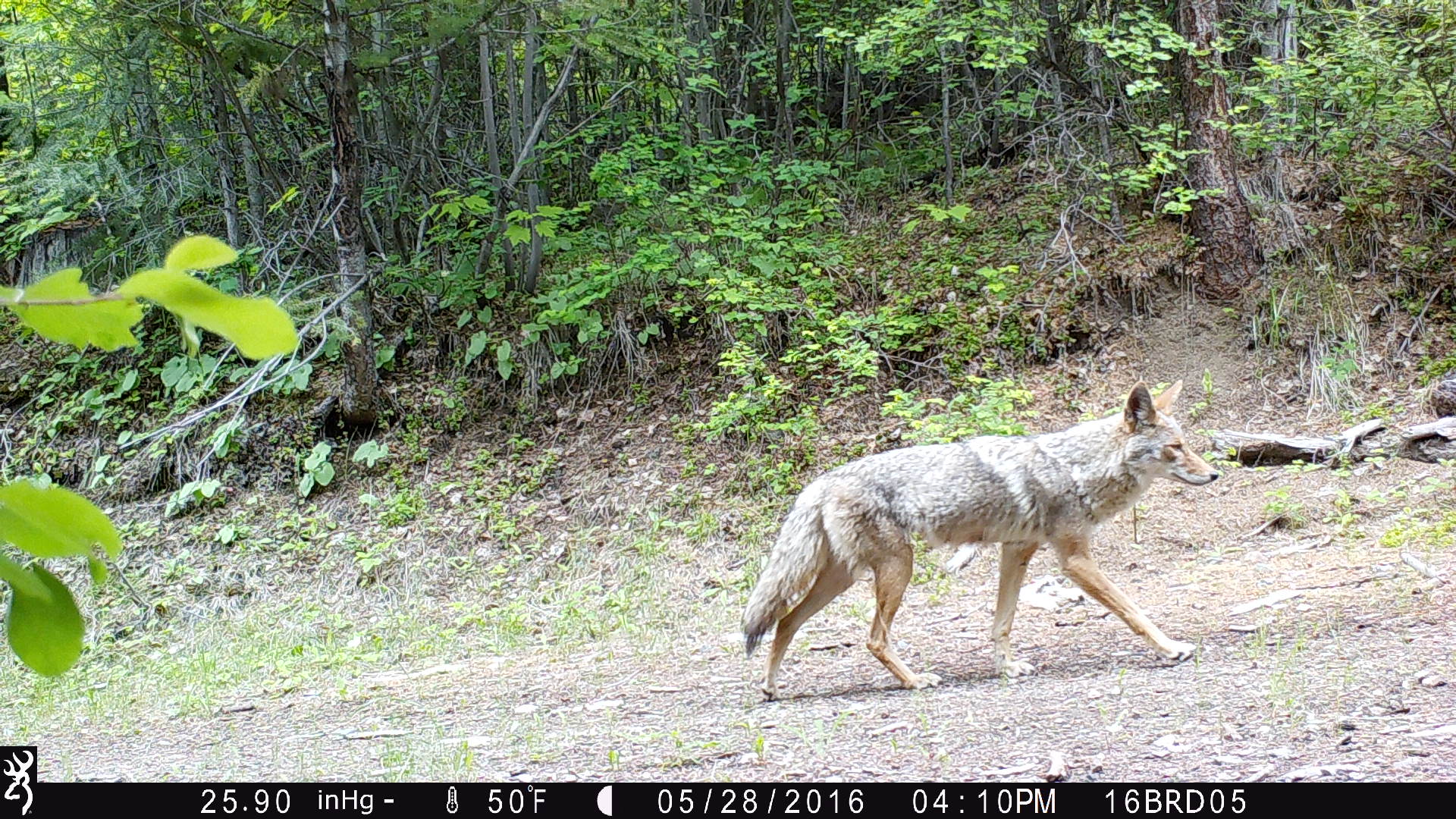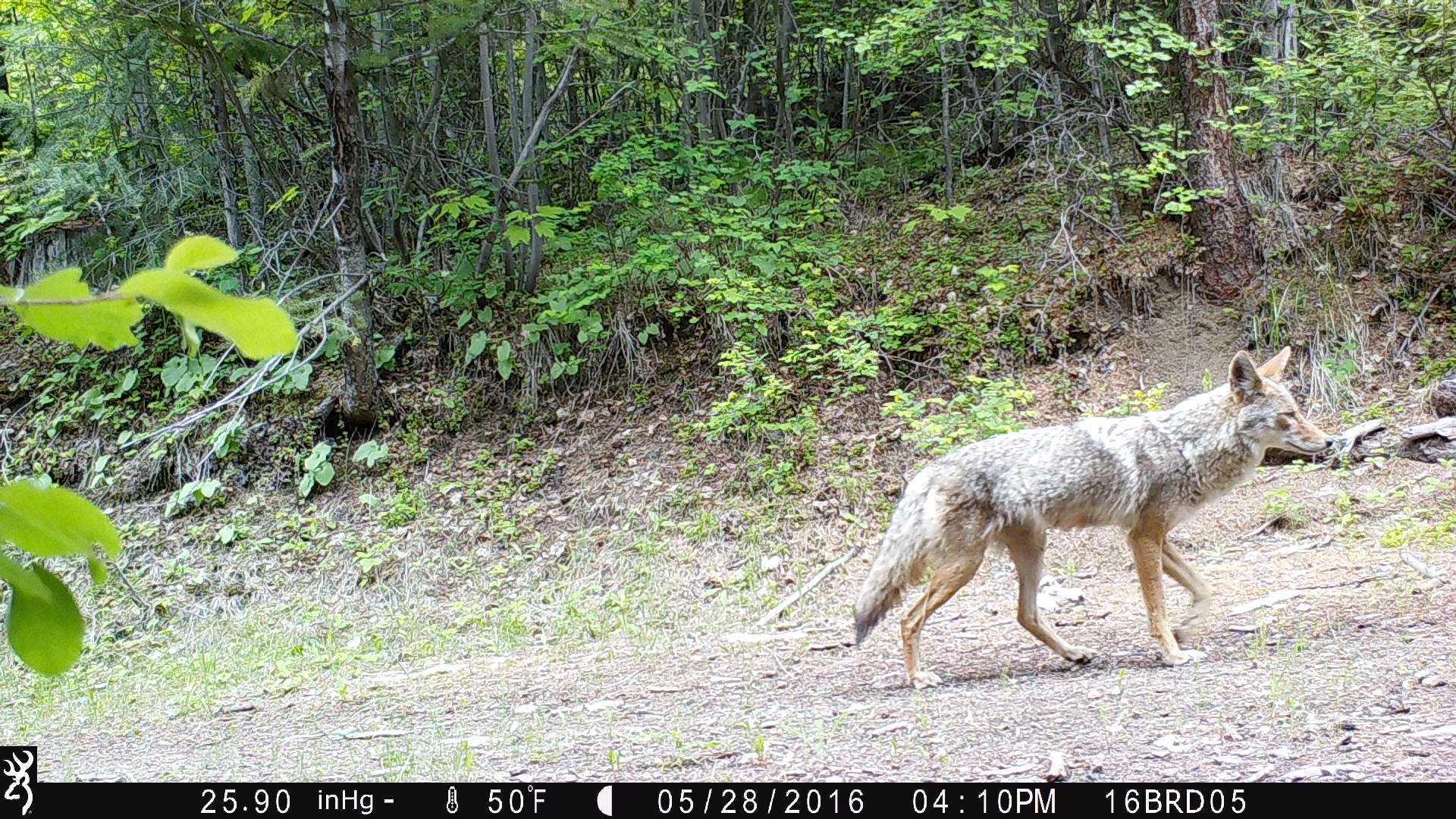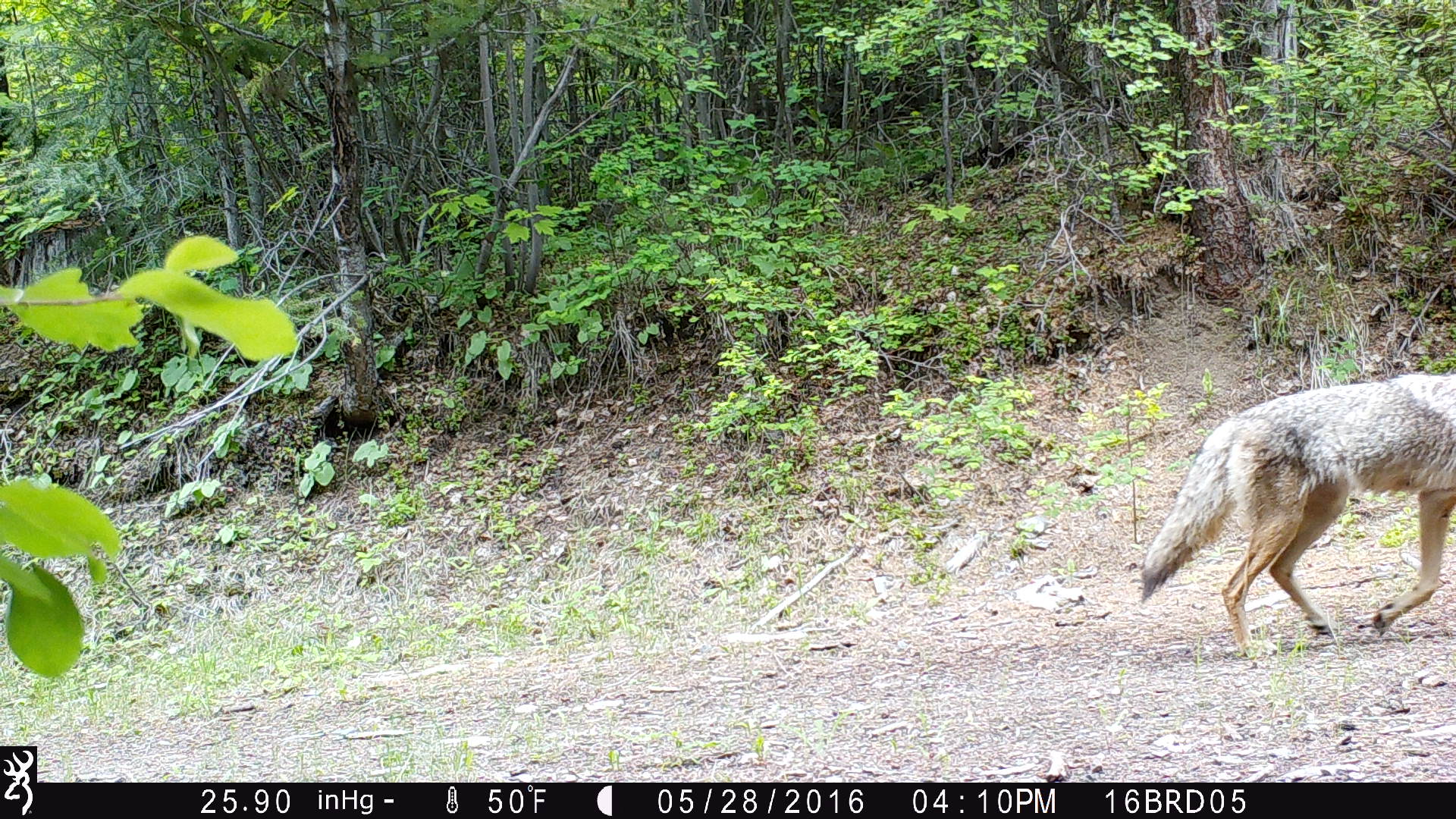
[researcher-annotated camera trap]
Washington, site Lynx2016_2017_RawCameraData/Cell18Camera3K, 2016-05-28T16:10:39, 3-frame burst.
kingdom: Animalia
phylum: Chordata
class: Mammalia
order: Carnivora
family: Canidae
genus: Canis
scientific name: Canis latrans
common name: coyote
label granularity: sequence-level